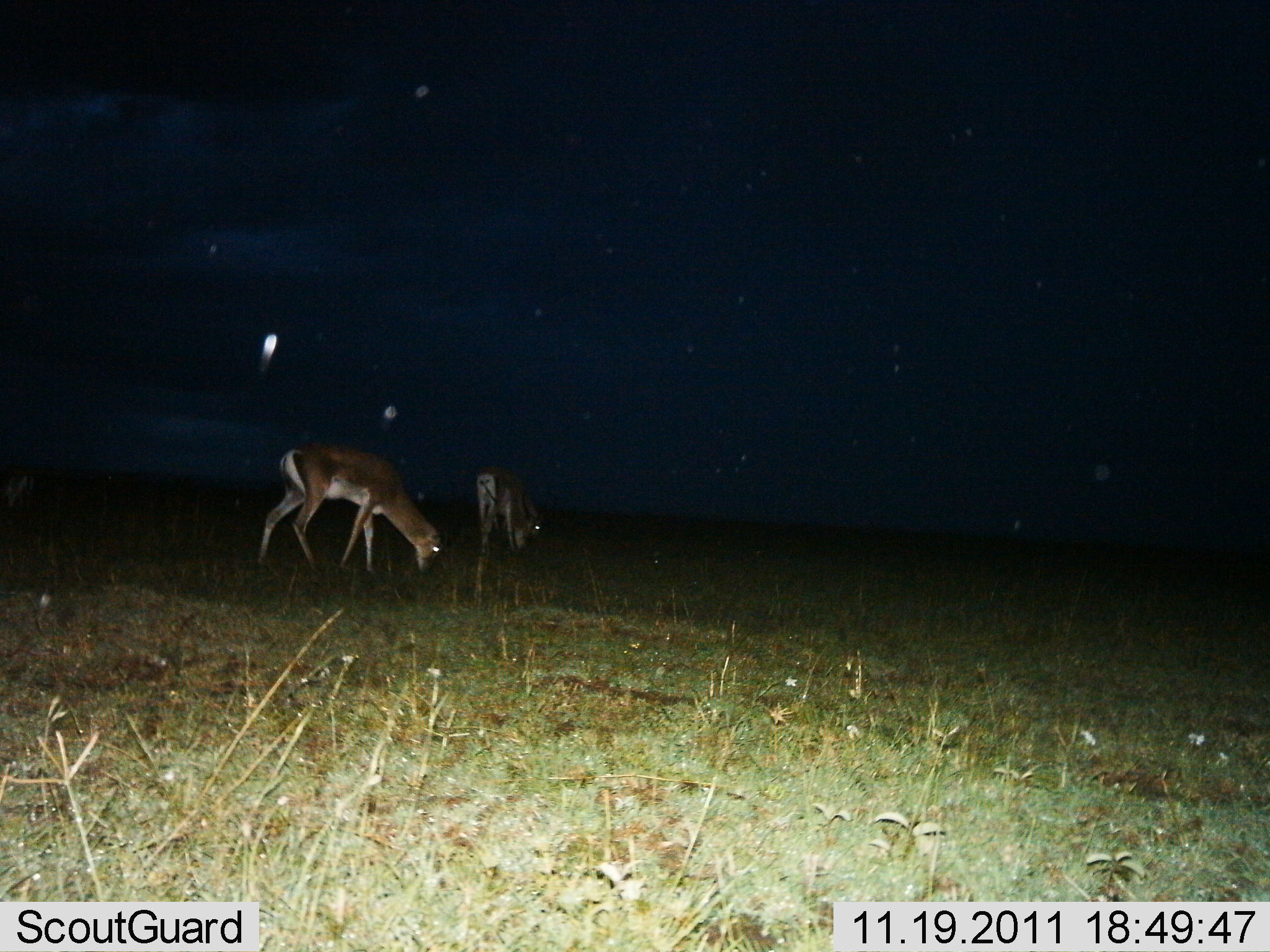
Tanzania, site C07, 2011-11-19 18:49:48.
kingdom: Animalia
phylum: Chordata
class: Mammalia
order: Artiodactyla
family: Bovidae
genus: Nanger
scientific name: Nanger granti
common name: grant's gazelle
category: gazellegrants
Gazellegrants (grant's gazelle) (Nanger granti), count 2. Behavior (volunteer vote fractions): standing 21%, resting 0%, moving 0%, interacting 0%. Young present (vote fraction): 0%. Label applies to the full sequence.